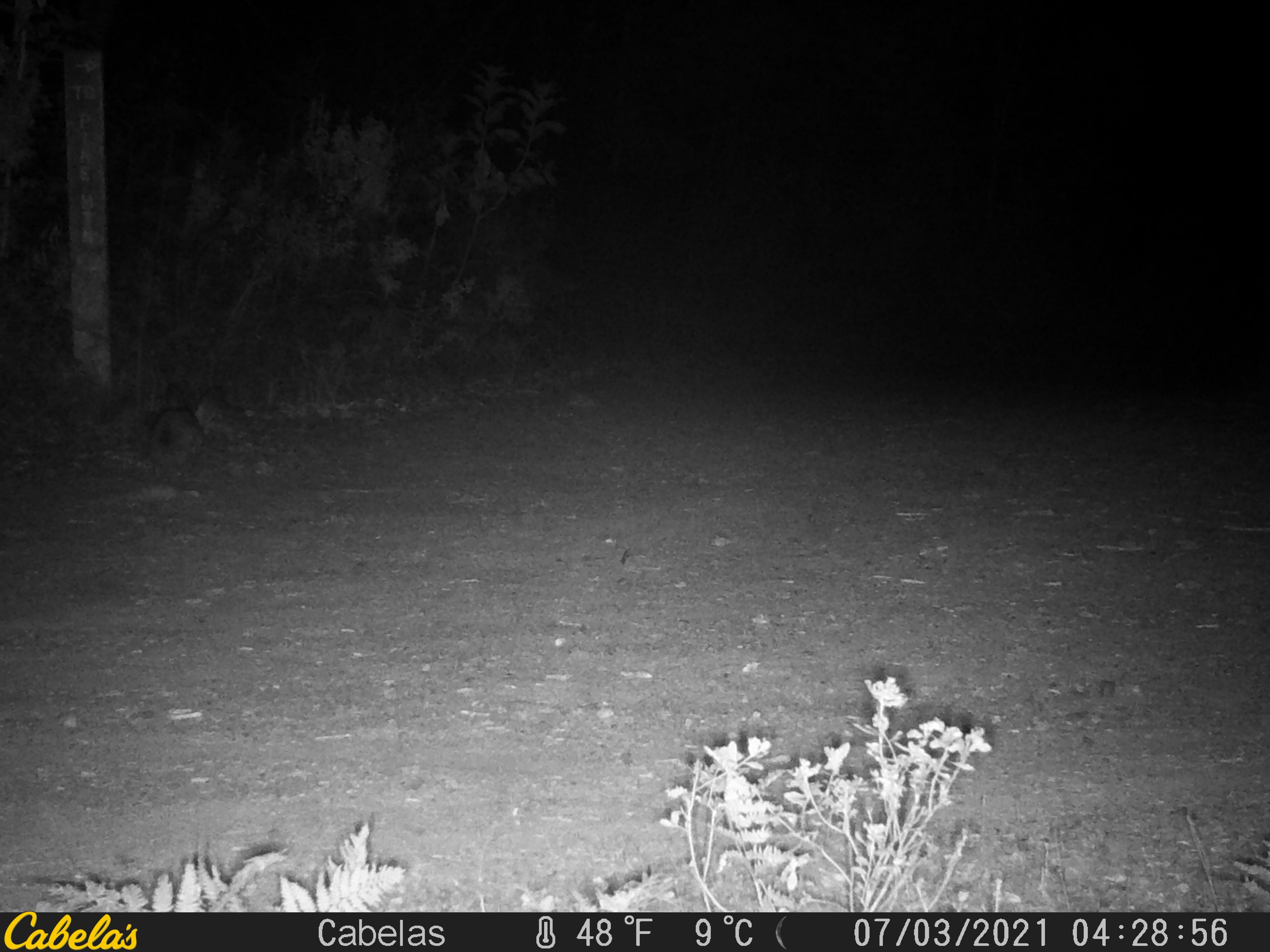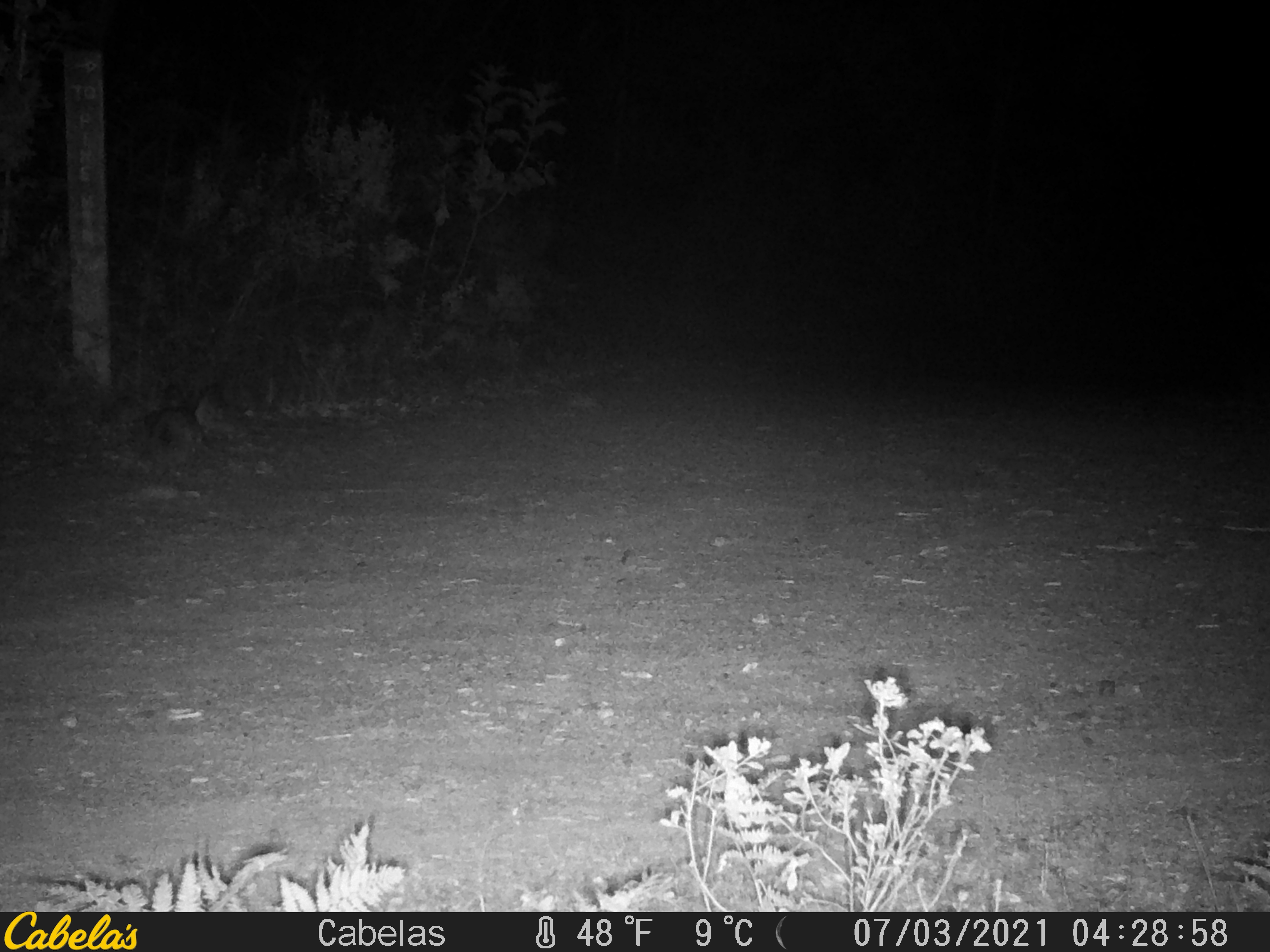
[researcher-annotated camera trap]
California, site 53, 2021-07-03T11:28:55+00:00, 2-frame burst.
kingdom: Animalia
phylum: Chordata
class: Mammalia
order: Lagomorpha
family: Leporidae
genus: Lepus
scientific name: Lepus californicus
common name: black-tailed jackrabbit